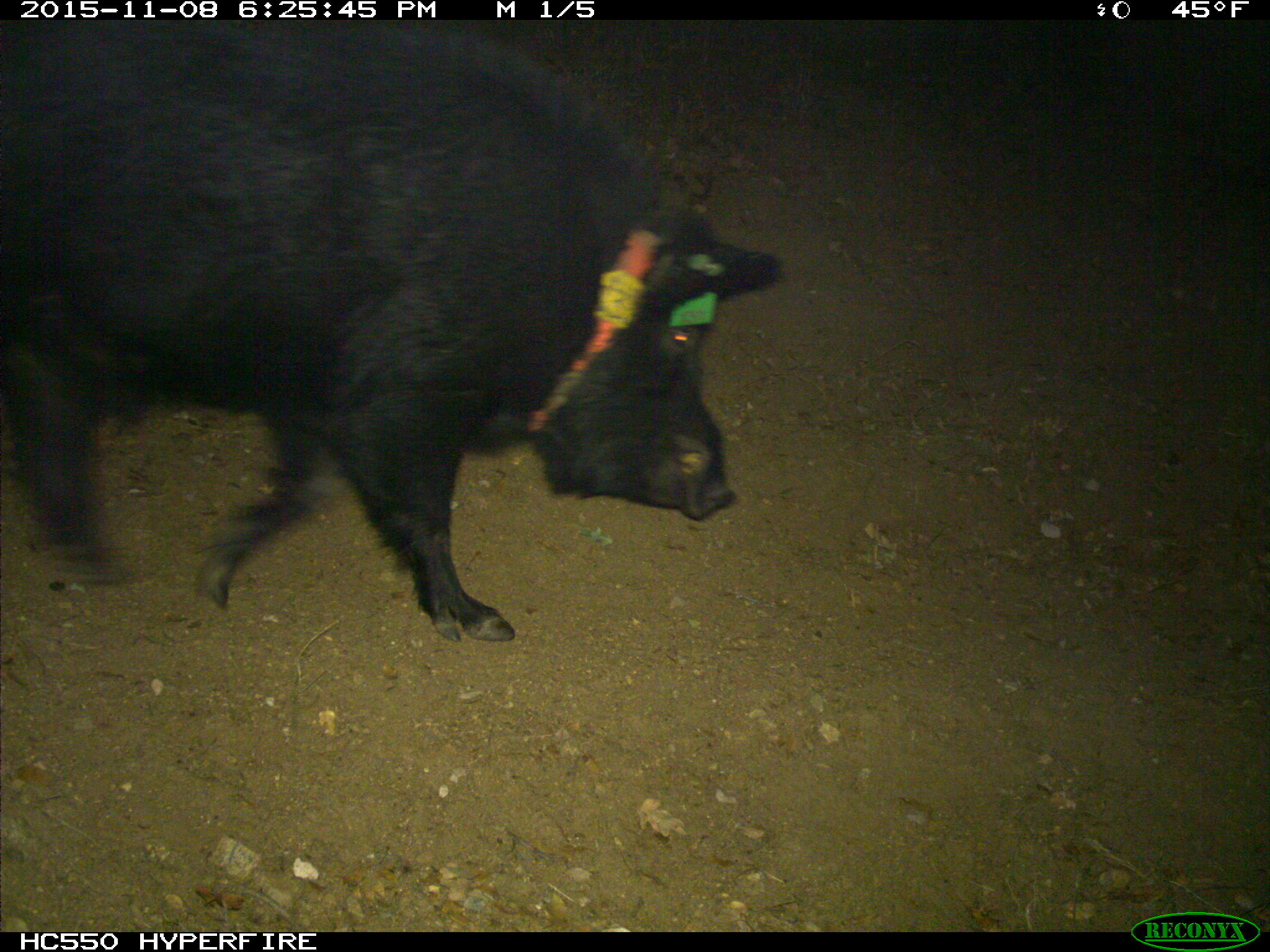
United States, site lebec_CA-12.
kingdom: Animalia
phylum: Chordata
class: Mammalia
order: Artiodactyla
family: Suidae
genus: Sus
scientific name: Sus scrofa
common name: wild boar